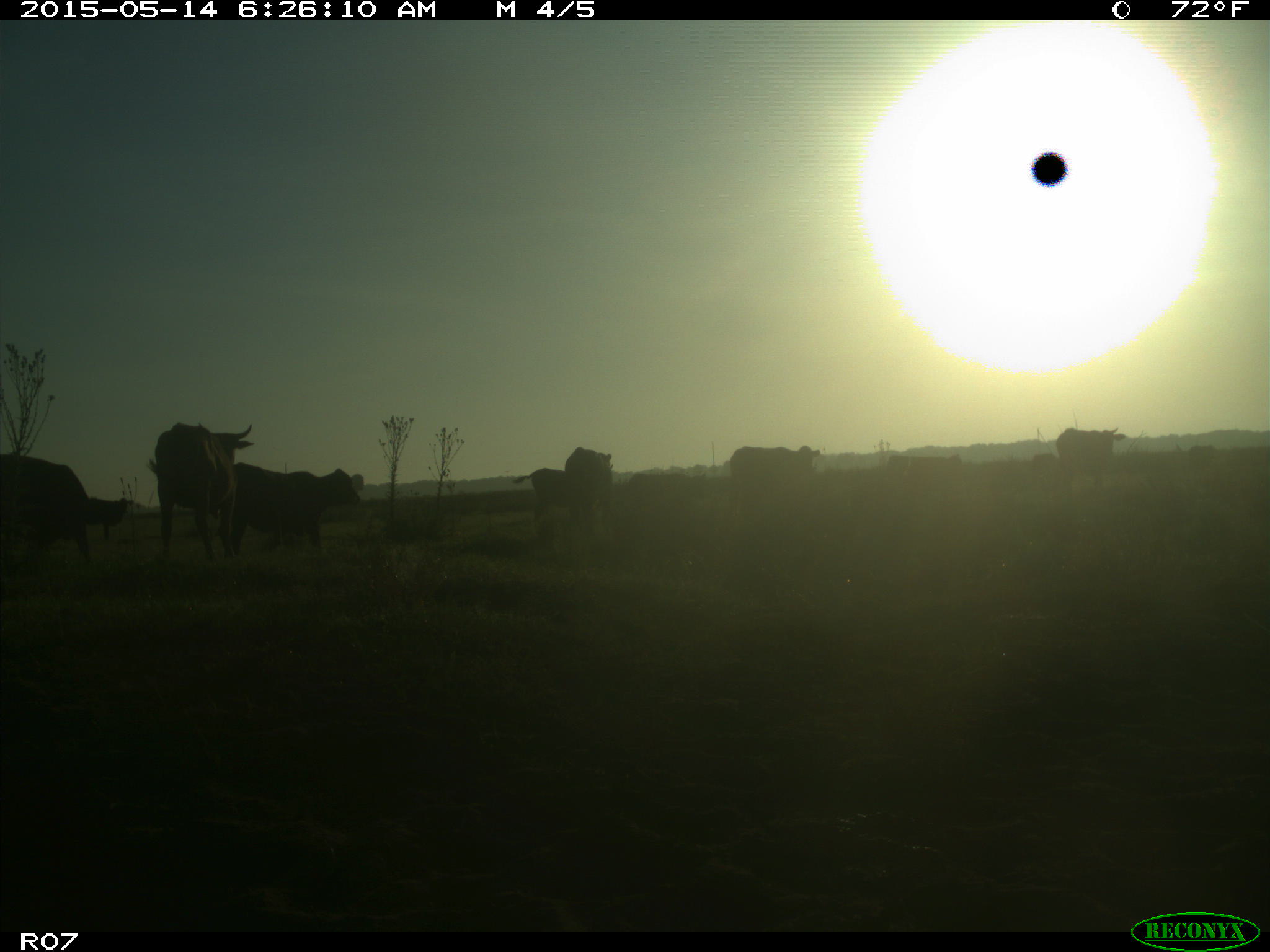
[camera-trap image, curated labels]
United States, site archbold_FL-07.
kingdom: Animalia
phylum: Chordata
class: Mammalia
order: Artiodactyla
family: Bovidae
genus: Bos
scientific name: Bos taurus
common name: domestic cow